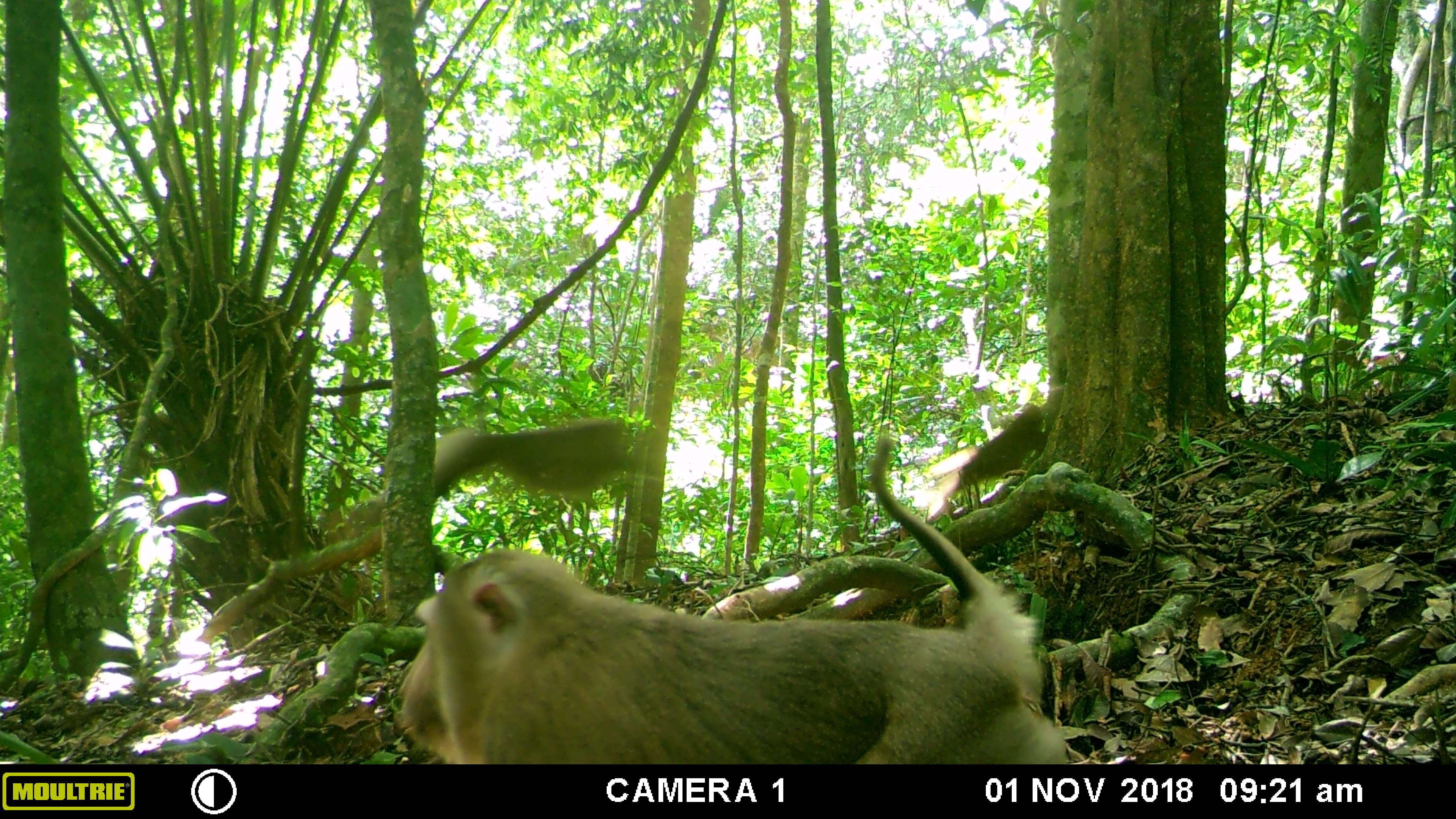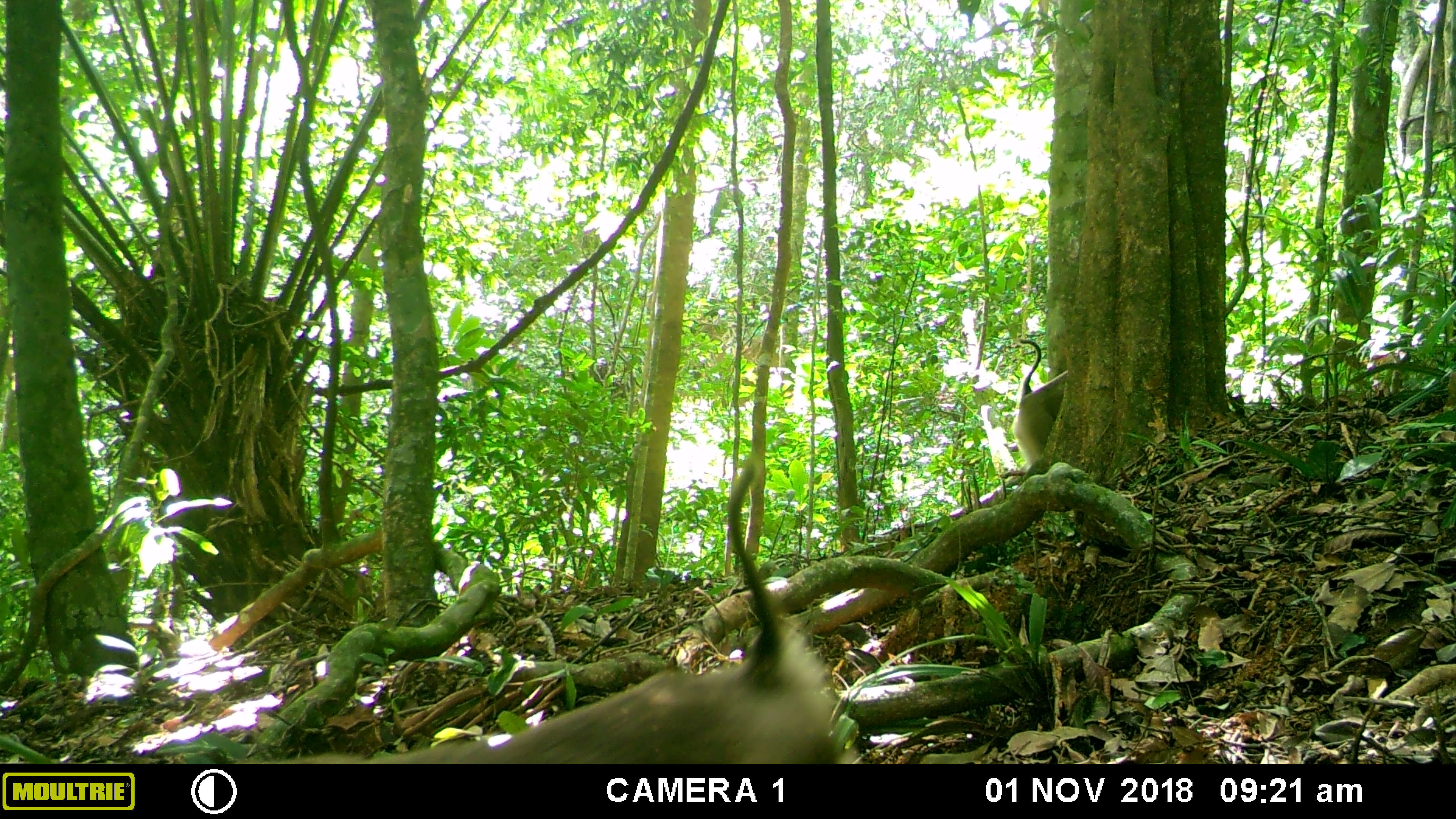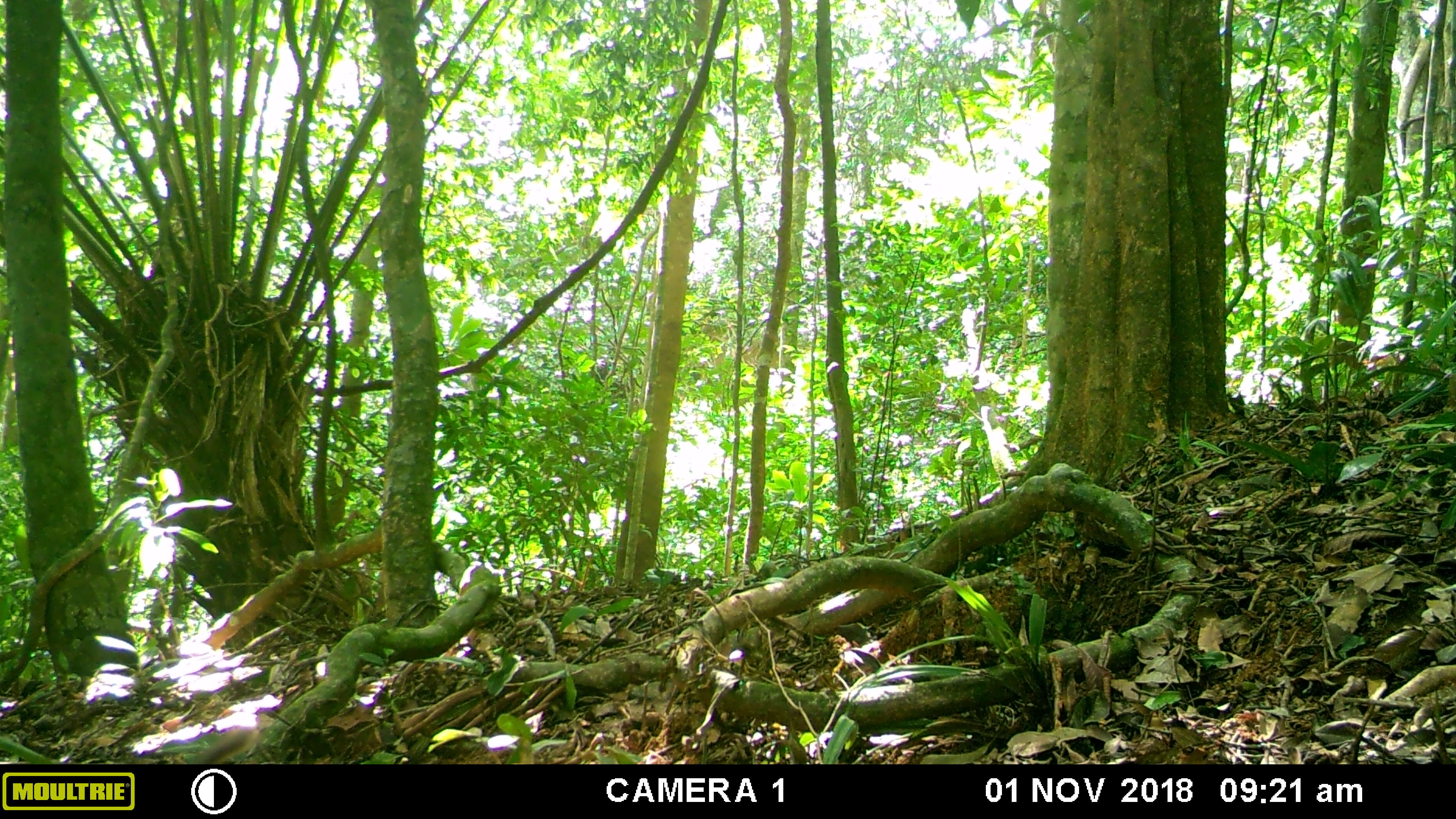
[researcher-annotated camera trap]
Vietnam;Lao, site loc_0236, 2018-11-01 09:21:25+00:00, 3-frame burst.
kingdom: Animalia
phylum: Chordata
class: Mammalia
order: Primates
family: Cercopithecidae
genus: Macaca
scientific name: Macaca nemestrina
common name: pig-tailed macaque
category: pig tailed macaque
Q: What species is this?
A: Pig tailed macaque (pig-tailed macaque) (Macaca nemestrina).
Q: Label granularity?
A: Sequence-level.